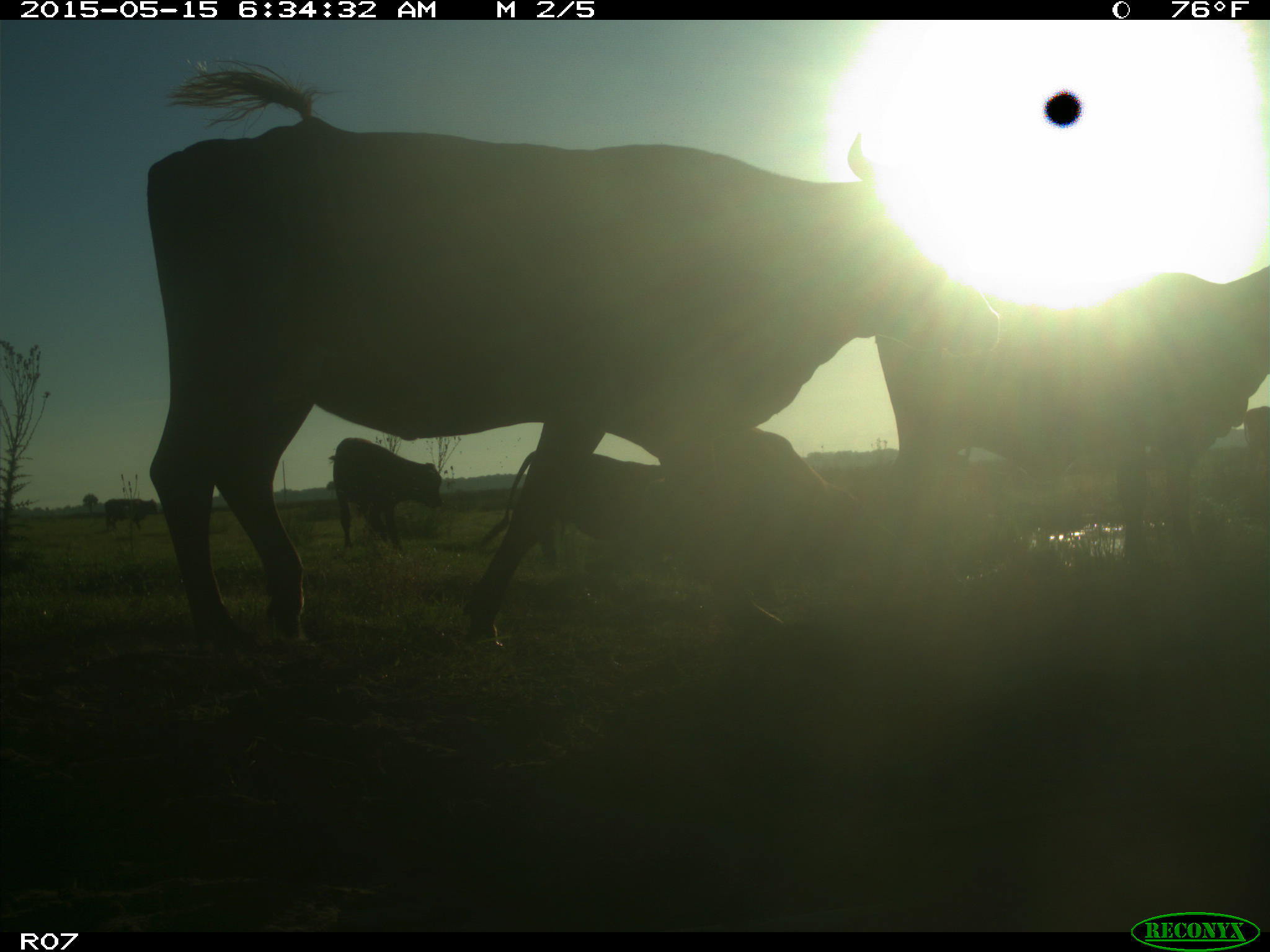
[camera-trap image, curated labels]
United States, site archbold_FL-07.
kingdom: Animalia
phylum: Chordata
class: Mammalia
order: Artiodactyla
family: Bovidae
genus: Bos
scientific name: Bos taurus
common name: domestic cow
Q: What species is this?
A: Bos taurus (domestic cow).